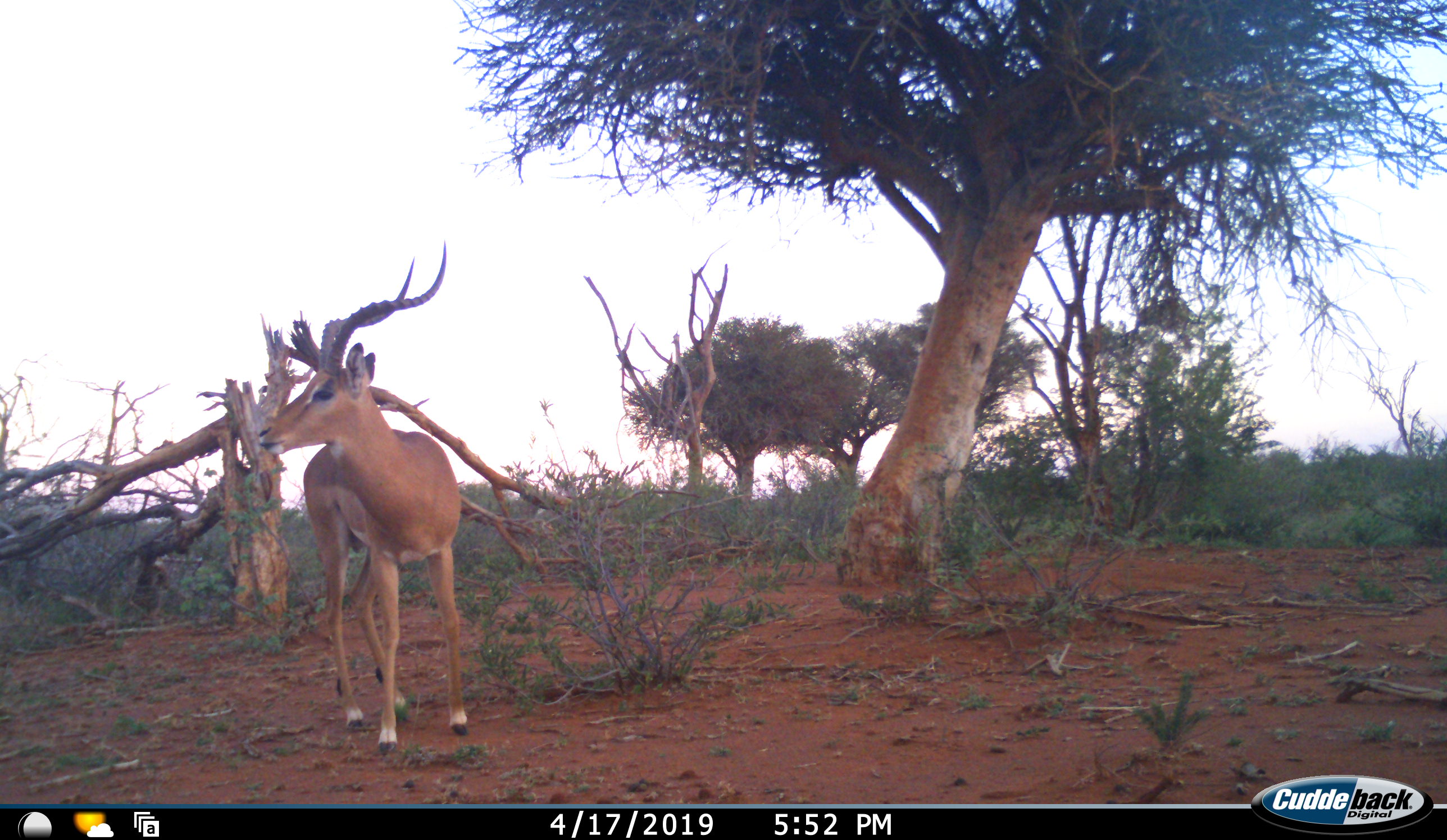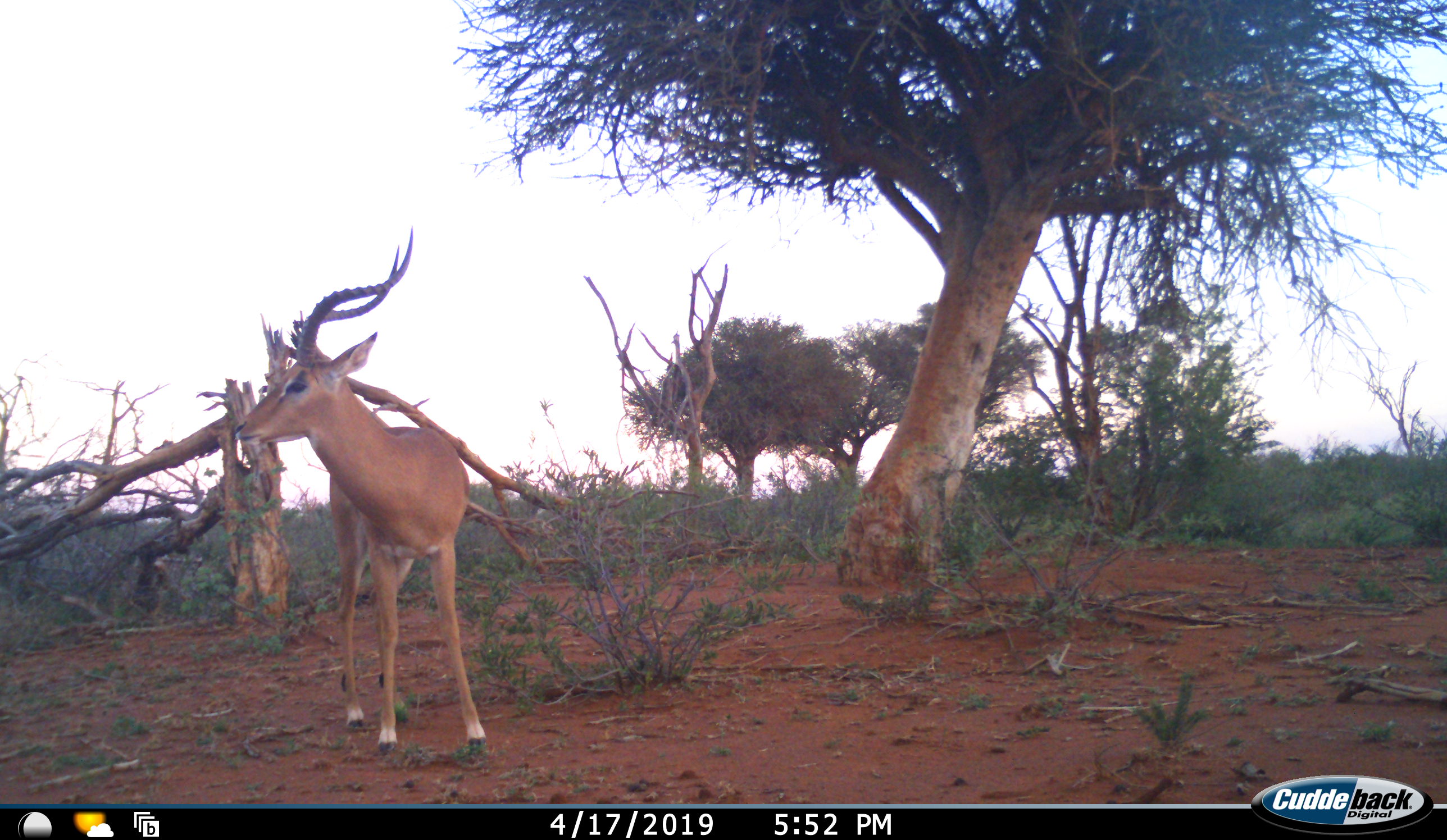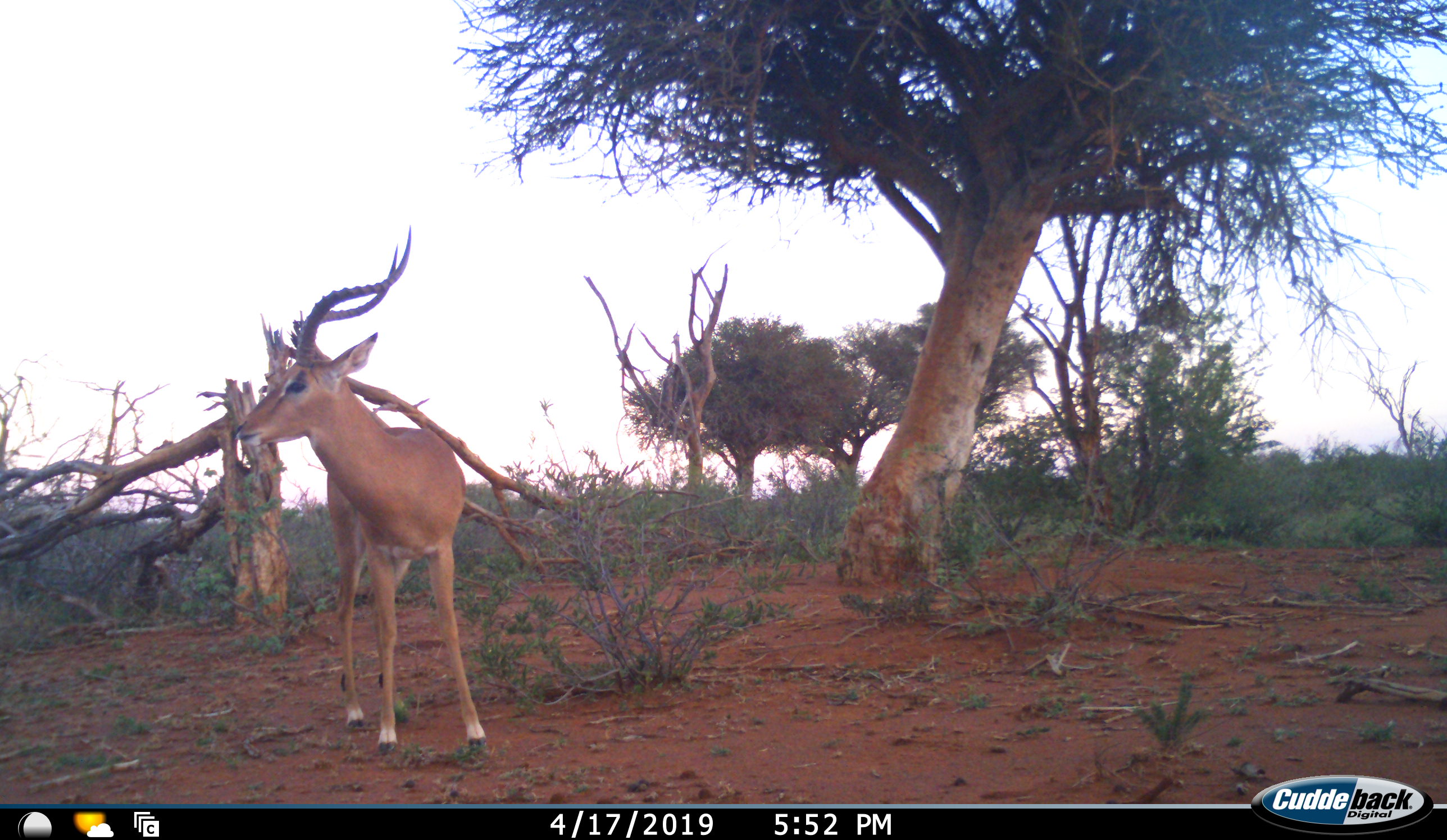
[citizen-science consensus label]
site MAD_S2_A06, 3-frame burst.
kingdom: Animalia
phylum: Chordata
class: Mammalia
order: Artiodactyla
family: Bovidae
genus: Aepyceros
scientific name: Aepyceros melampus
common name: impala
Impala (Aepyceros melampus), count 1. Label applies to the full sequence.